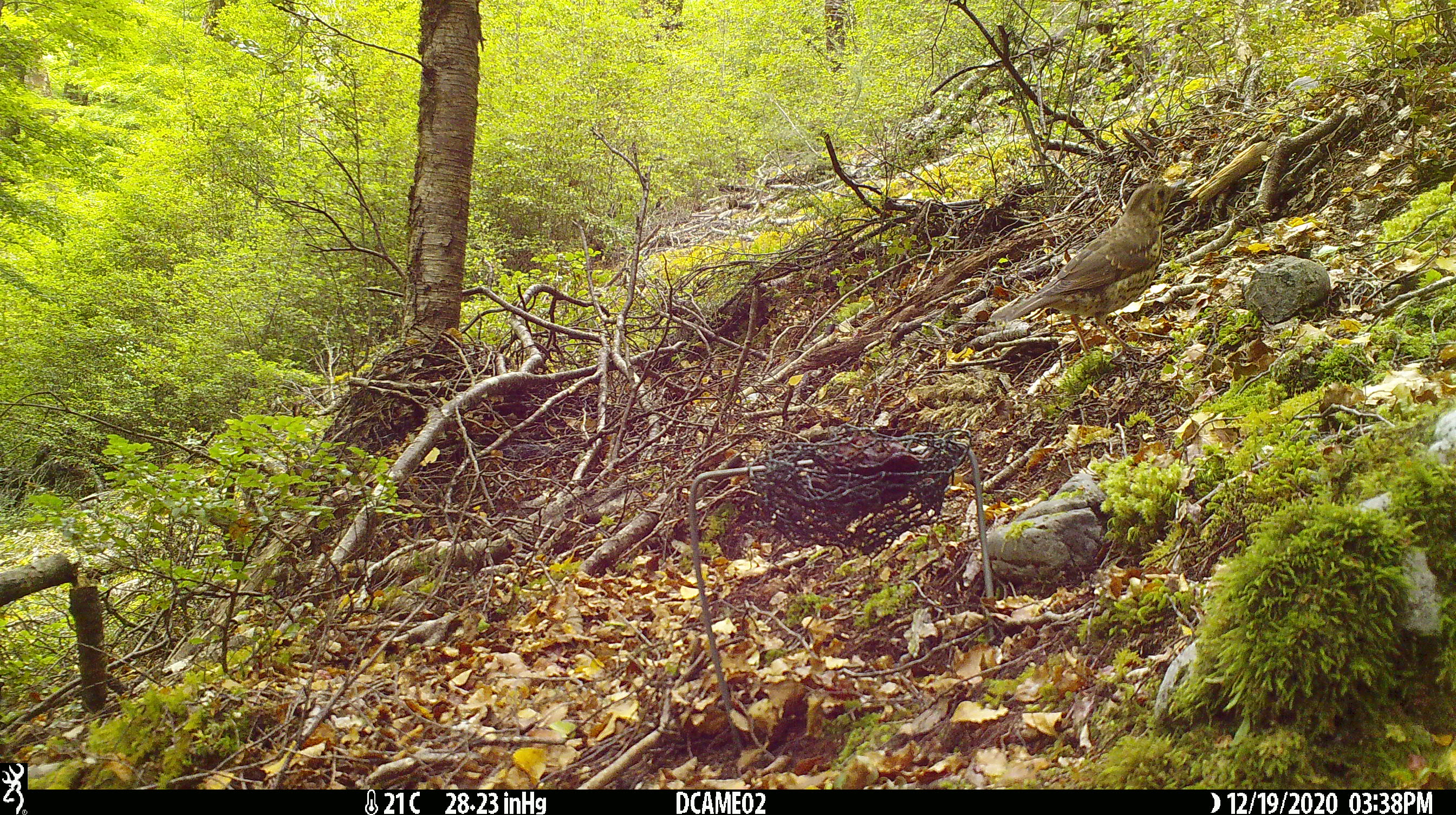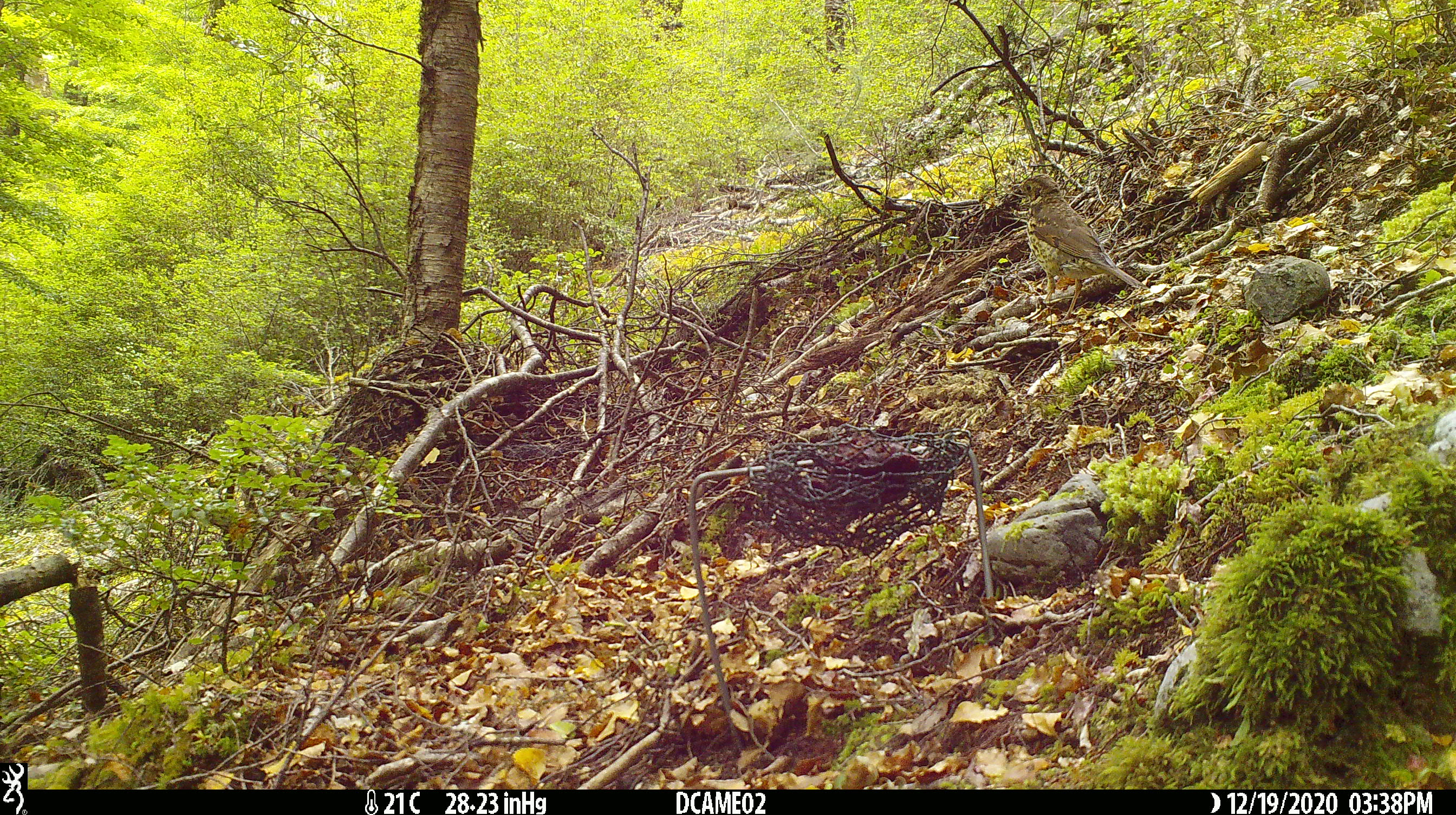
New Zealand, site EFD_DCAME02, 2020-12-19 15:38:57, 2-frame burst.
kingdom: Animalia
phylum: Chordata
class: Aves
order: Passeriformes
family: Turdidae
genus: Turdus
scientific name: Turdus philomelos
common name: song thrush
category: thrush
Thrush (song thrush) (Turdus philomelos).